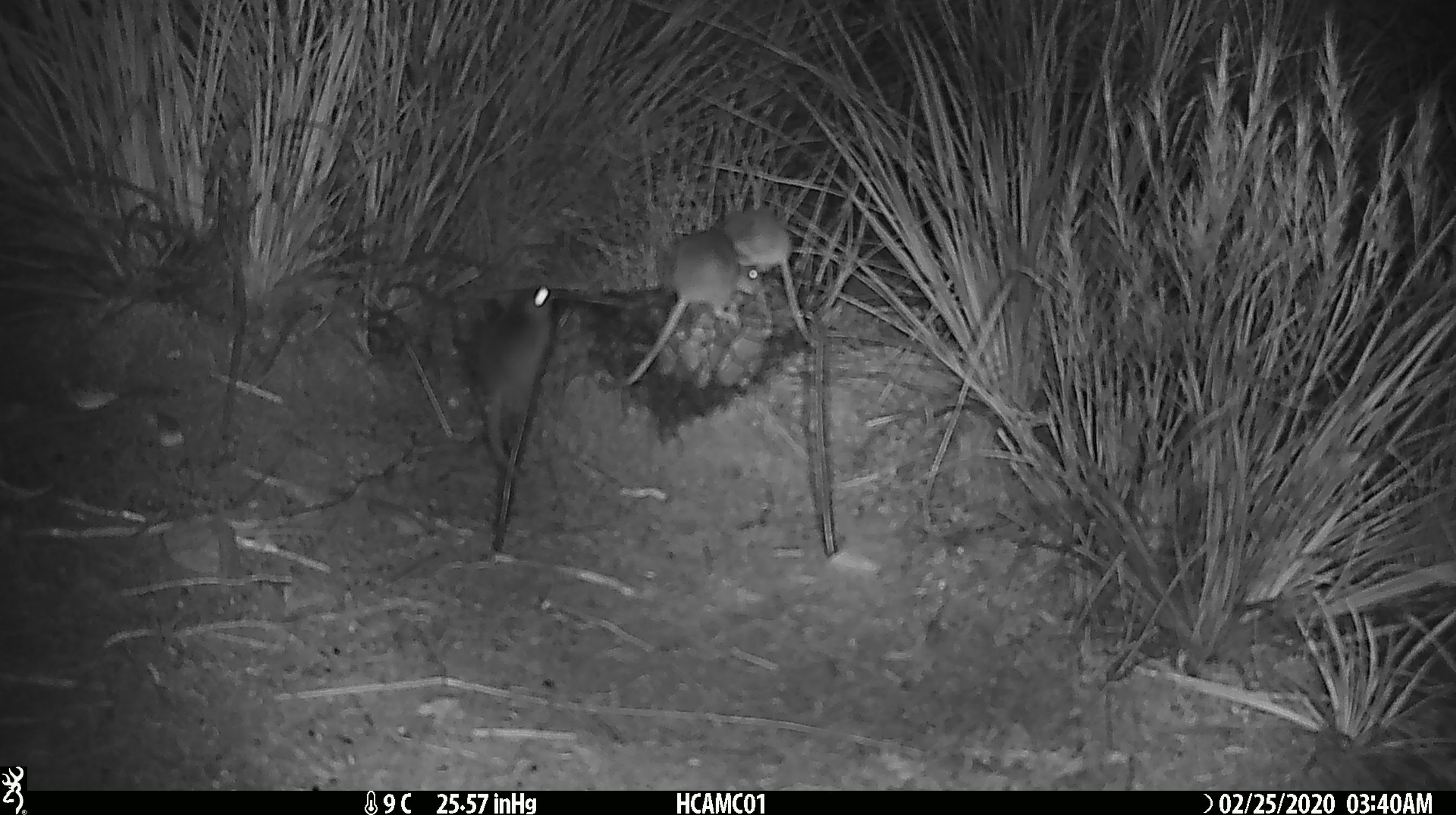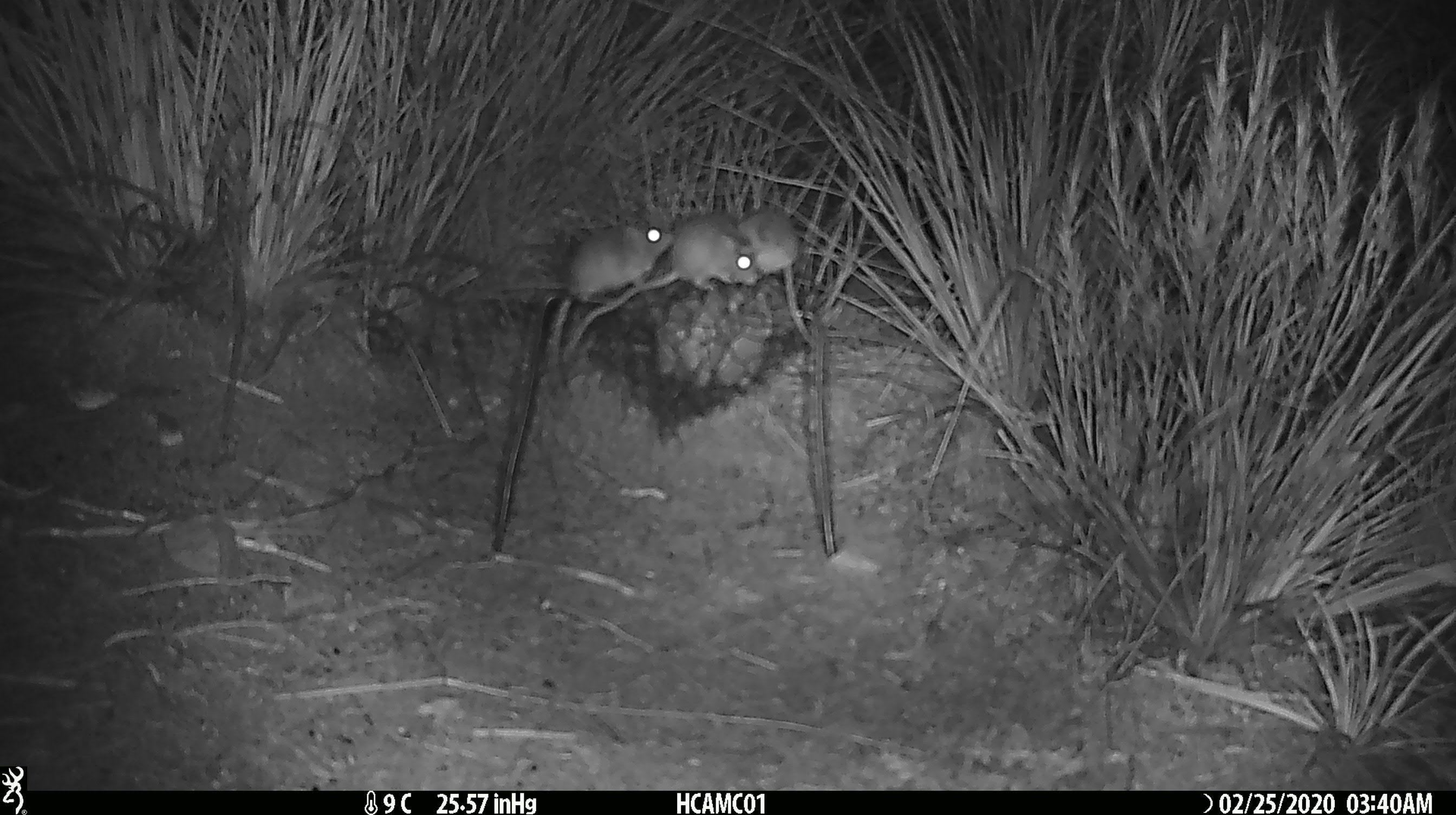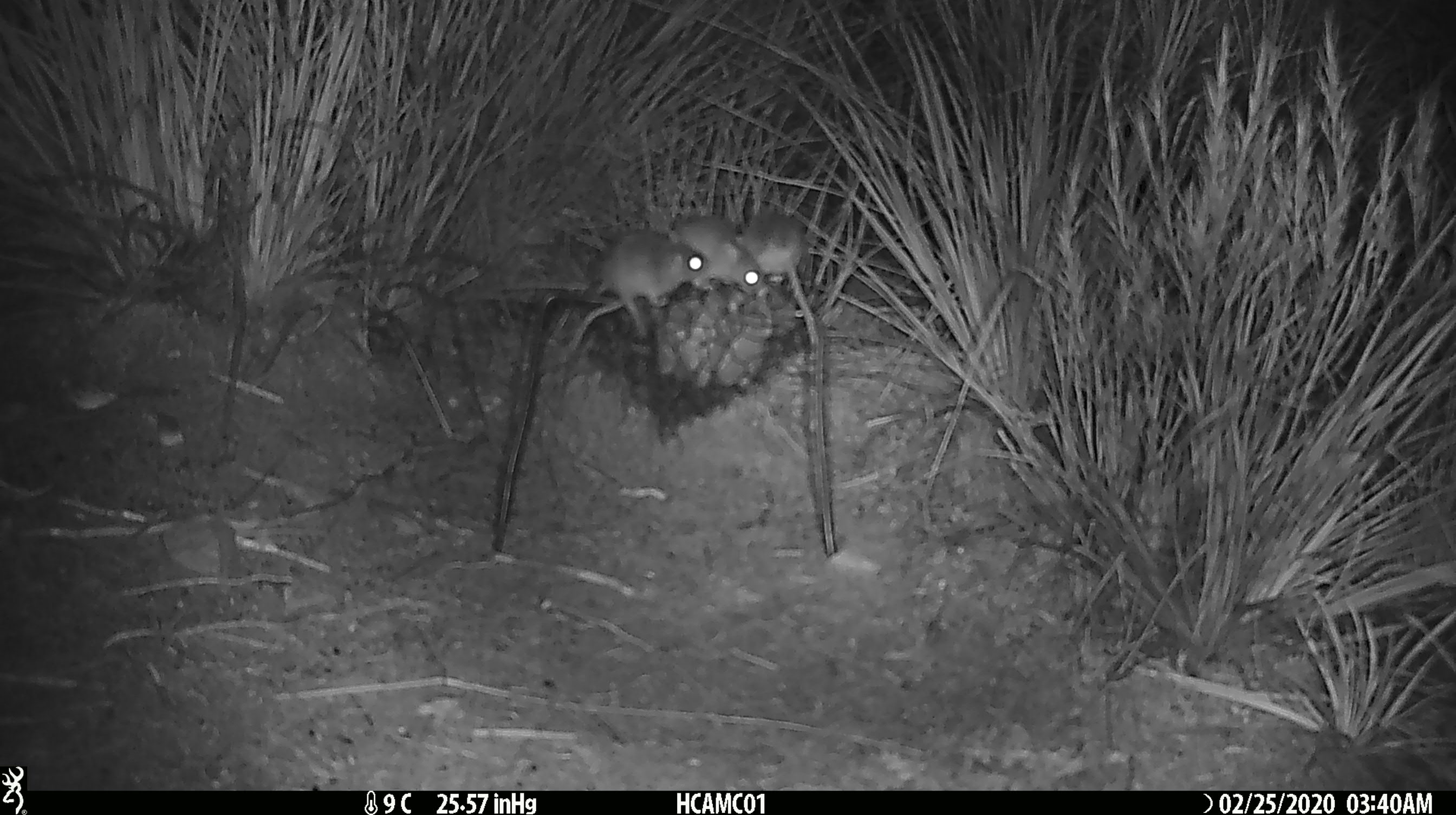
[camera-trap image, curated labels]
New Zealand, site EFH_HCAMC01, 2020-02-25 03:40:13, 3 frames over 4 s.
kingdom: Animalia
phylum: Chordata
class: Mammalia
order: Rodentia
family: Muridae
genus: Mus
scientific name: Mus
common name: mouse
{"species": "mouse (Mus)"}